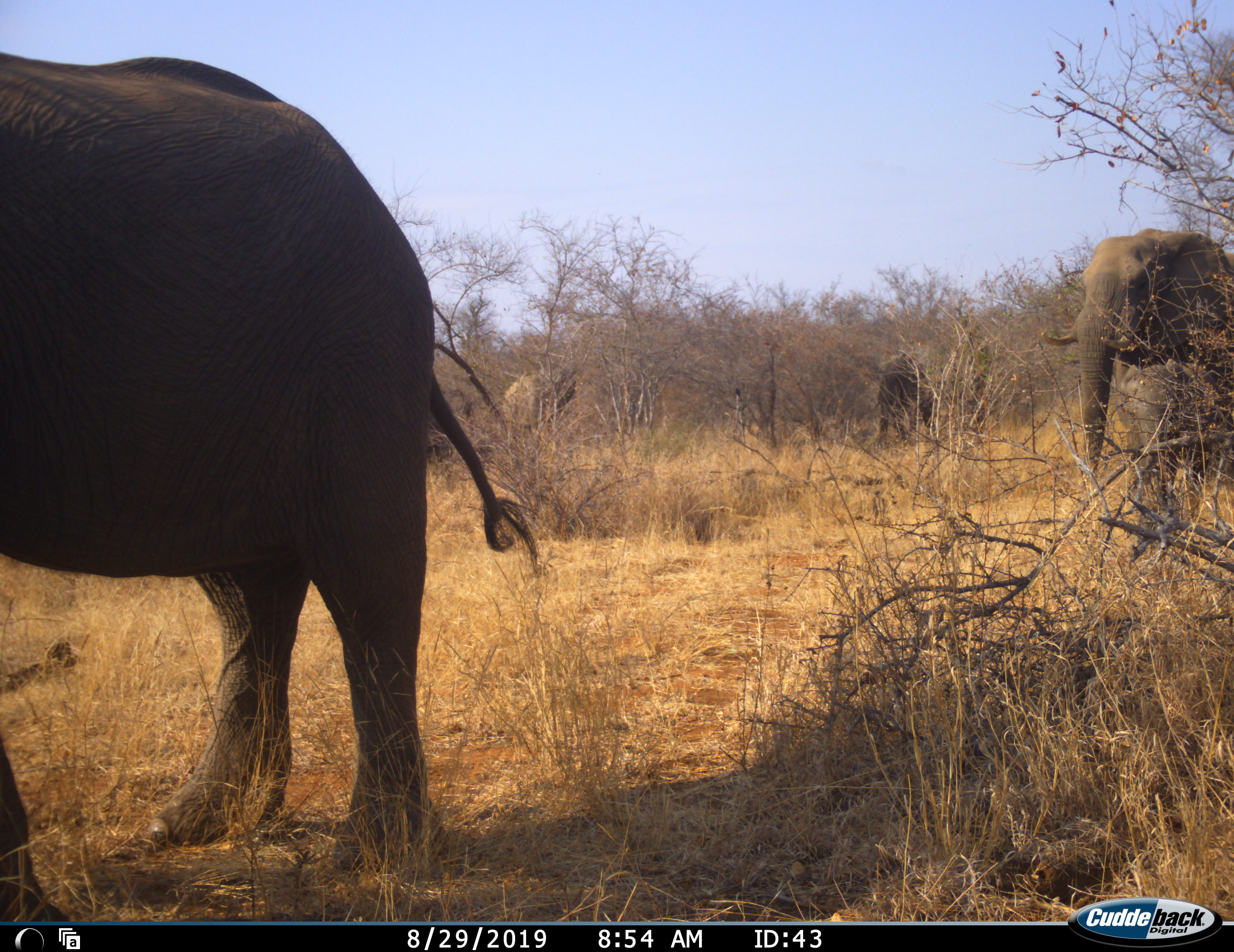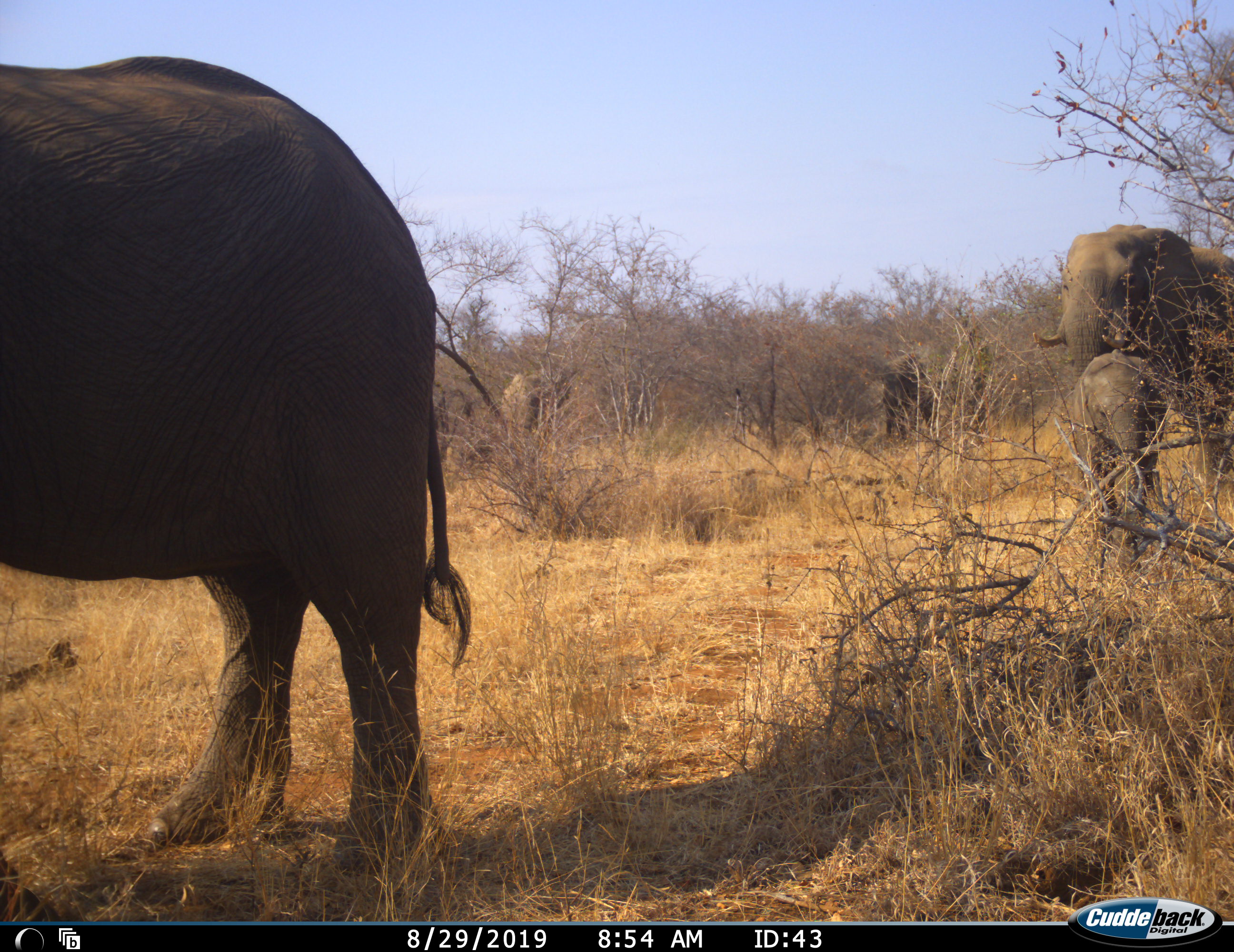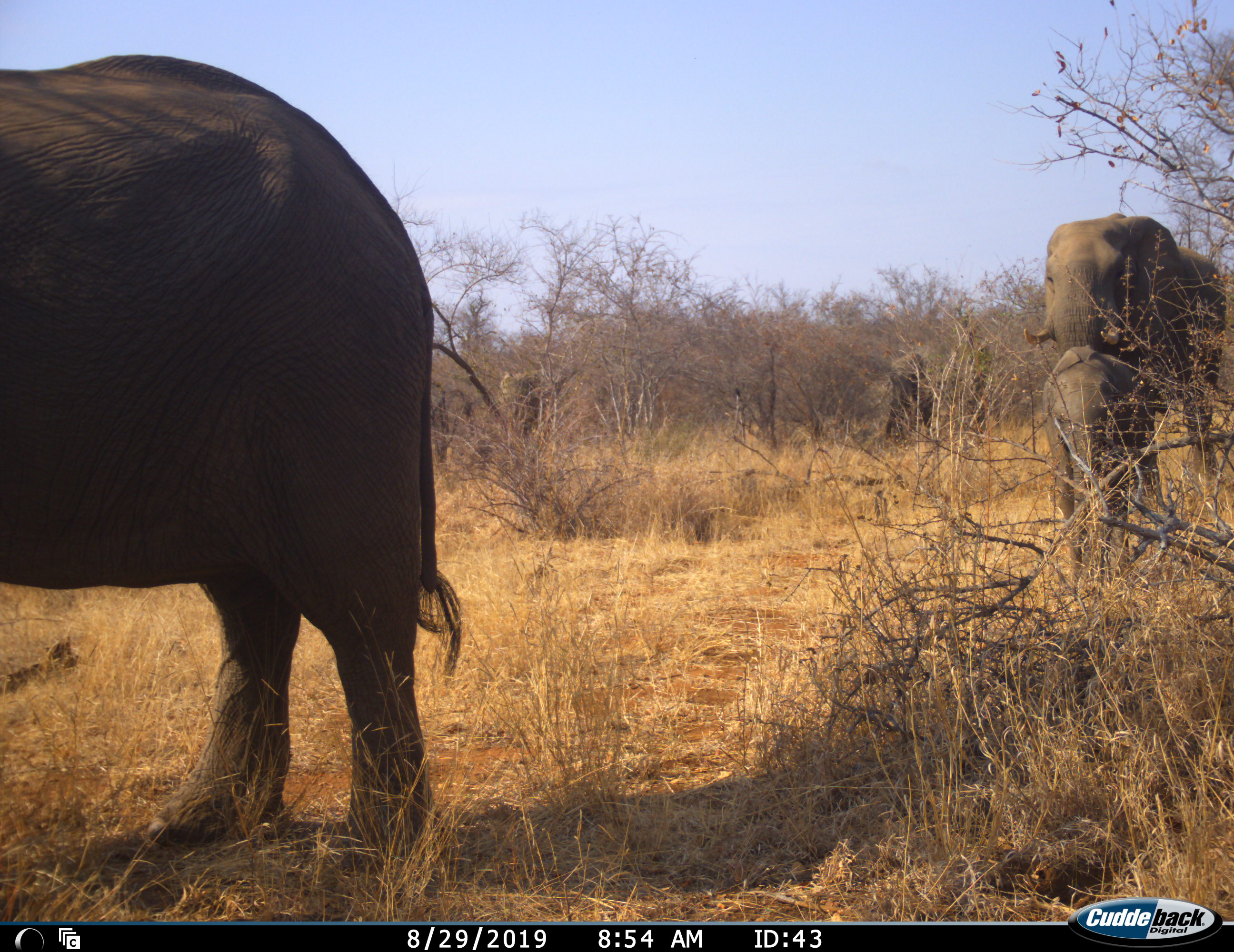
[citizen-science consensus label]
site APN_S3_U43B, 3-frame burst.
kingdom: Animalia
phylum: Chordata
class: Mammalia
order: Proboscidea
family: Elephantidae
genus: Loxodonta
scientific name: Loxodonta africana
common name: african bush elephant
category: elephant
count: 5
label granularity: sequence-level